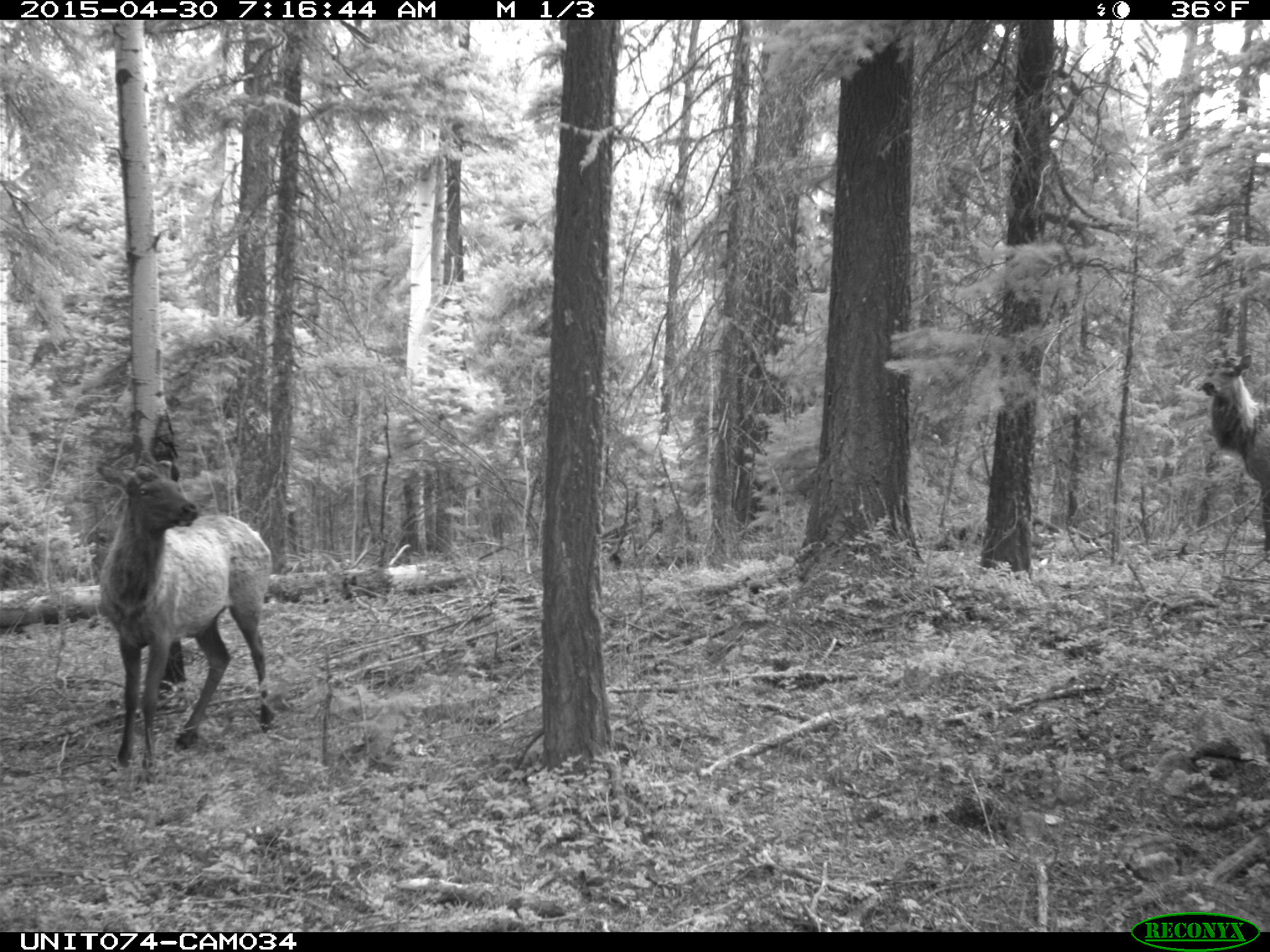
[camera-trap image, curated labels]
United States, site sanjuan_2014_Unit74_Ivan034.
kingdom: Animalia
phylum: Chordata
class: Mammalia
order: Artiodactyla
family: Cervidae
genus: Cervus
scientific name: Cervus elaphus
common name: red deer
Cervus elaphus (red deer).